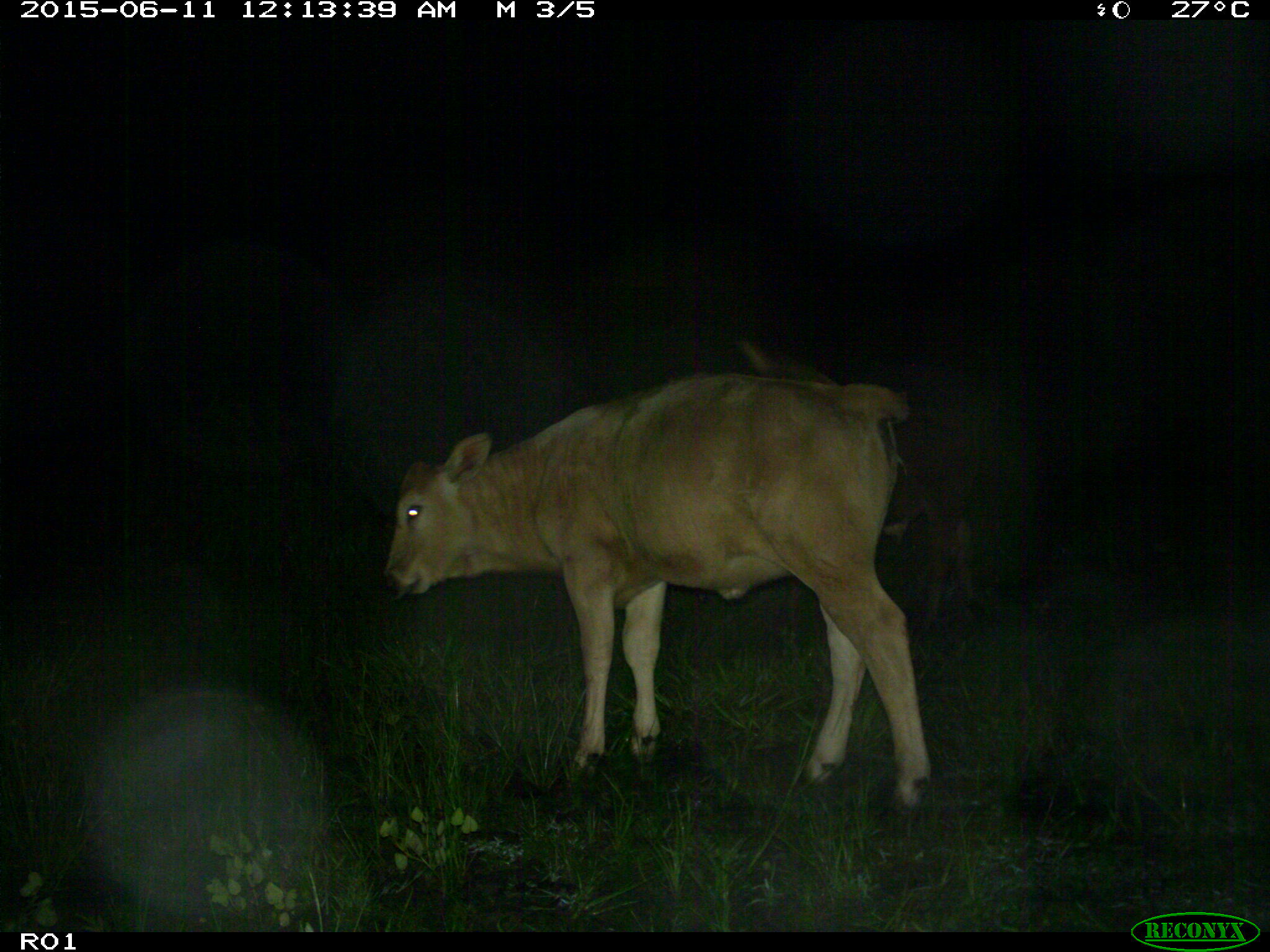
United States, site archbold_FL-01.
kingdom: Animalia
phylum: Chordata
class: Mammalia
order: Artiodactyla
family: Bovidae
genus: Bos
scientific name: Bos taurus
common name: domestic cow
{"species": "Bos taurus (domestic cow)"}